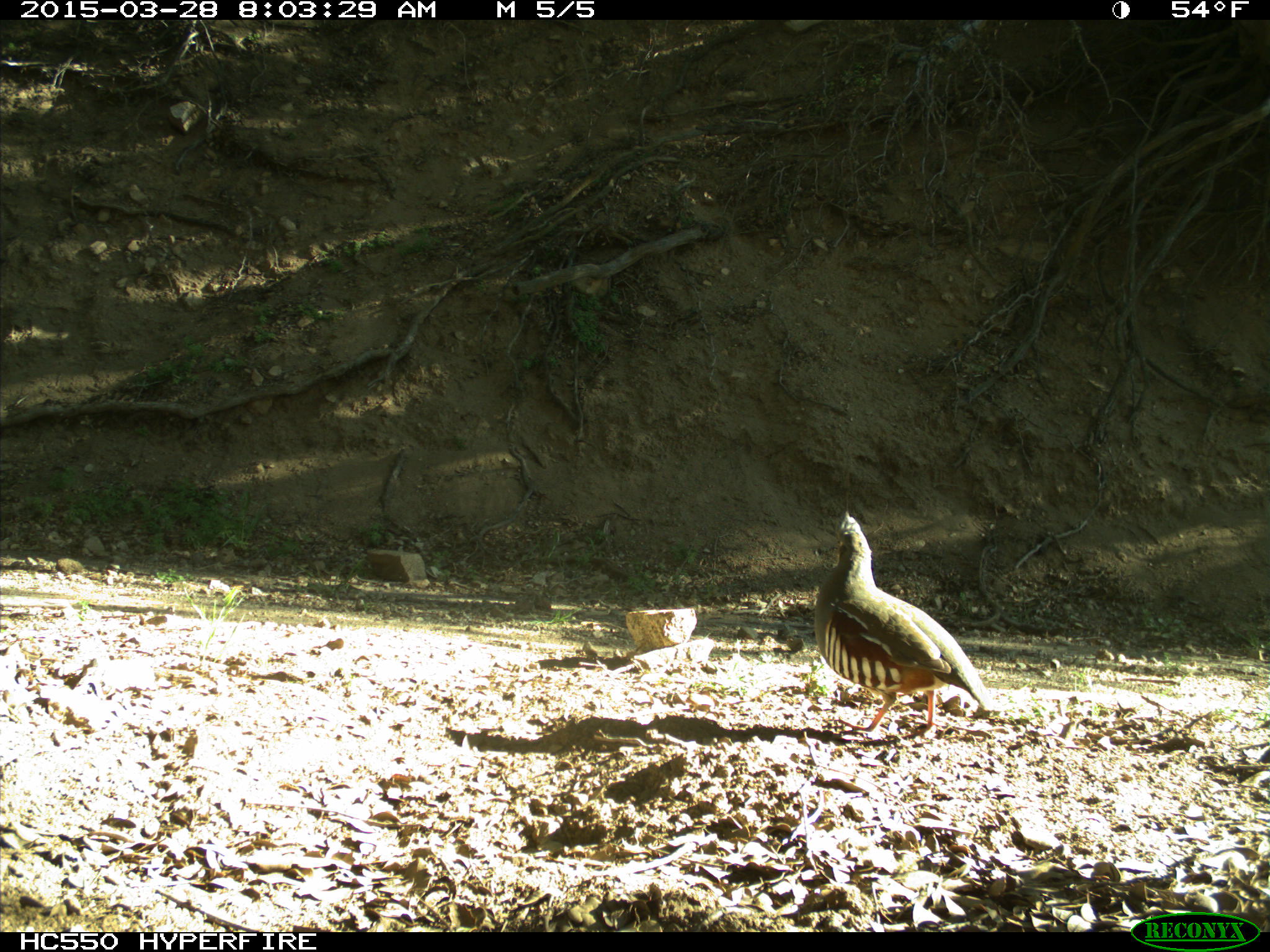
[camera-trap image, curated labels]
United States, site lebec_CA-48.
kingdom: Animalia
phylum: Chordata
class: Aves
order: Galliformes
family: Odontophoridae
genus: Callipepla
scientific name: Callipepla californica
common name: california quail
Callipepla californica (california quail).